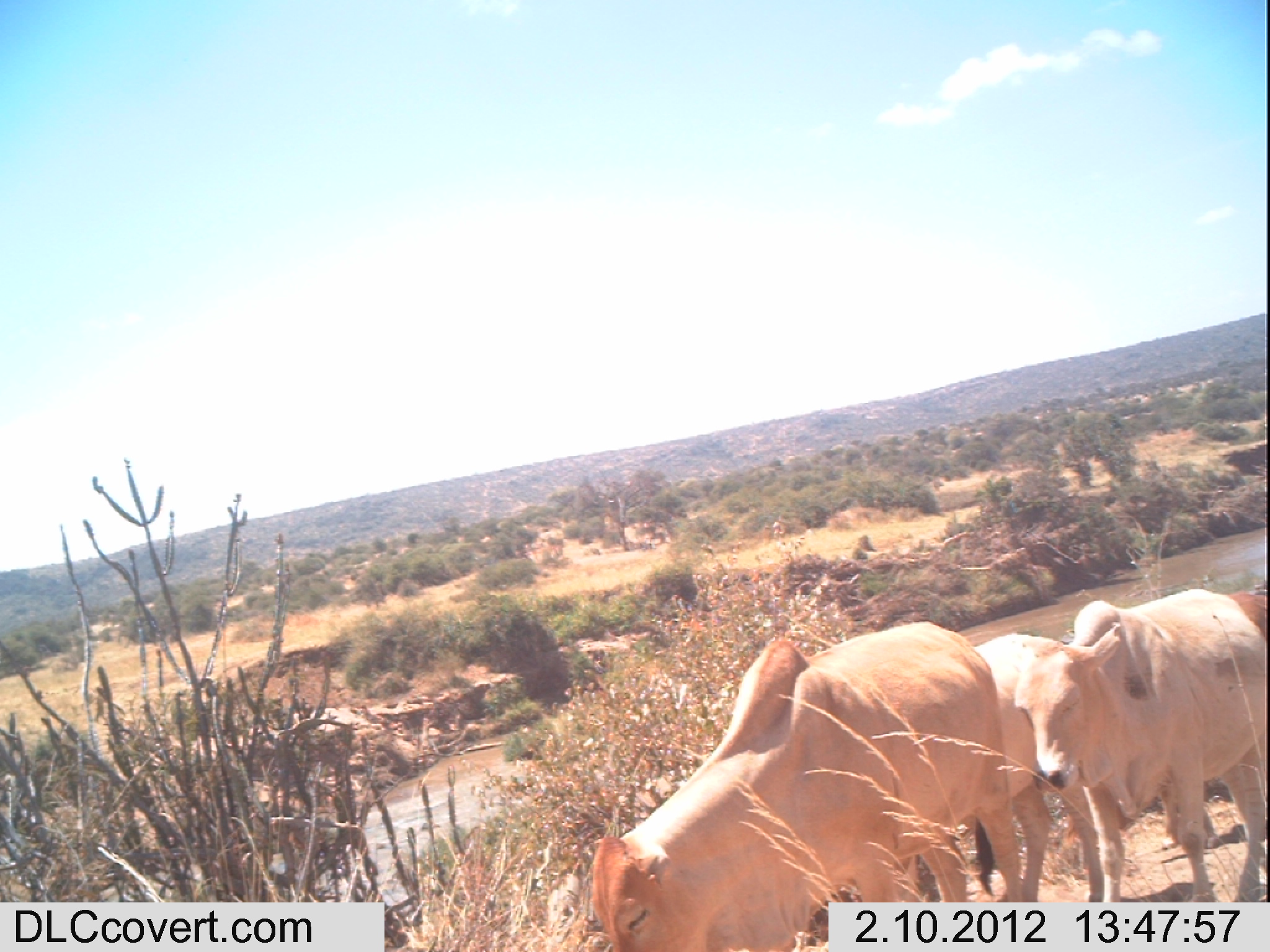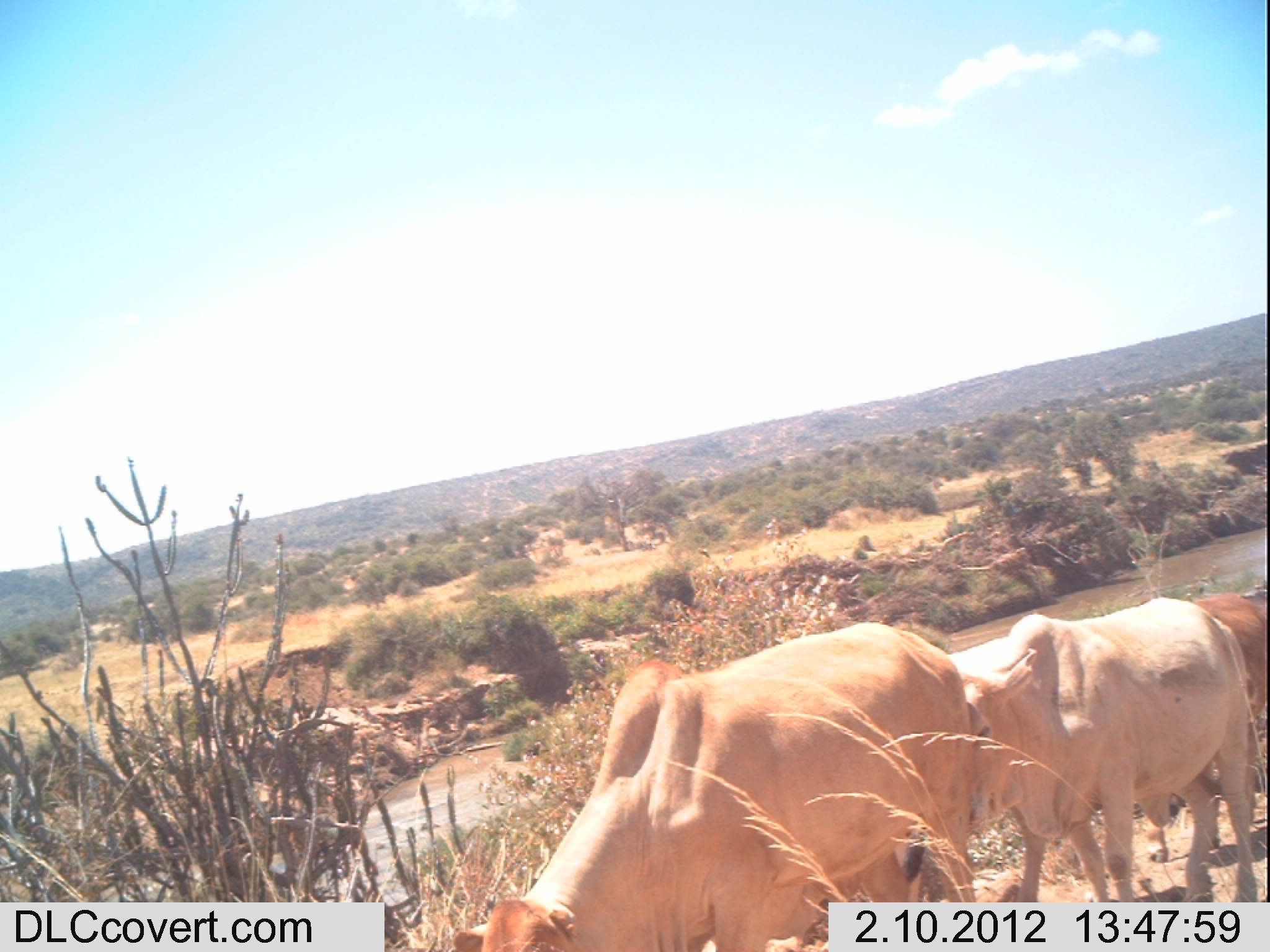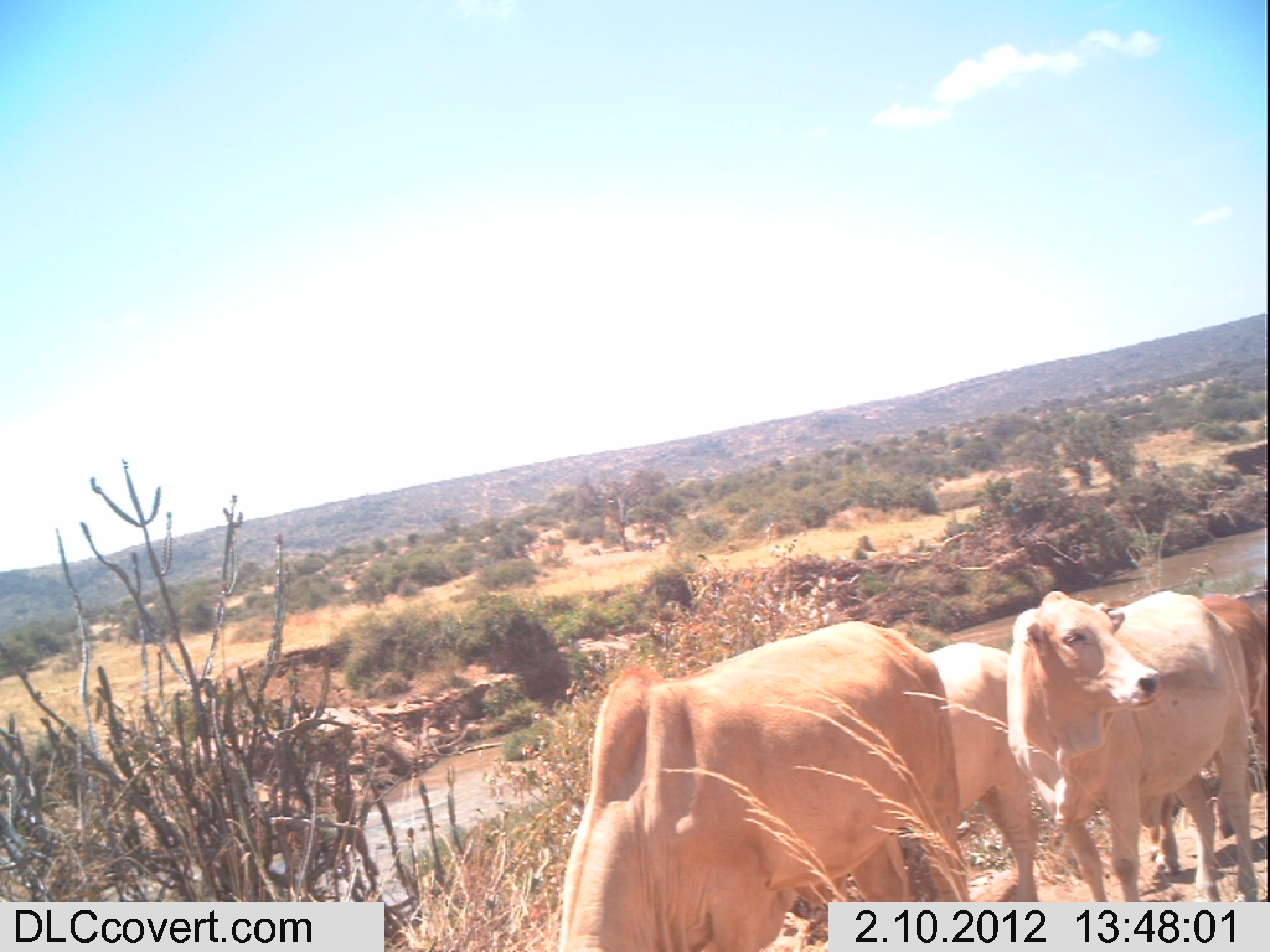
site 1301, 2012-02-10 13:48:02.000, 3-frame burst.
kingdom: Animalia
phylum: Chordata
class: Mammalia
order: Artiodactyla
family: Bovidae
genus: Bos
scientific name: Bos taurus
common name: domestic cattle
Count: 4.